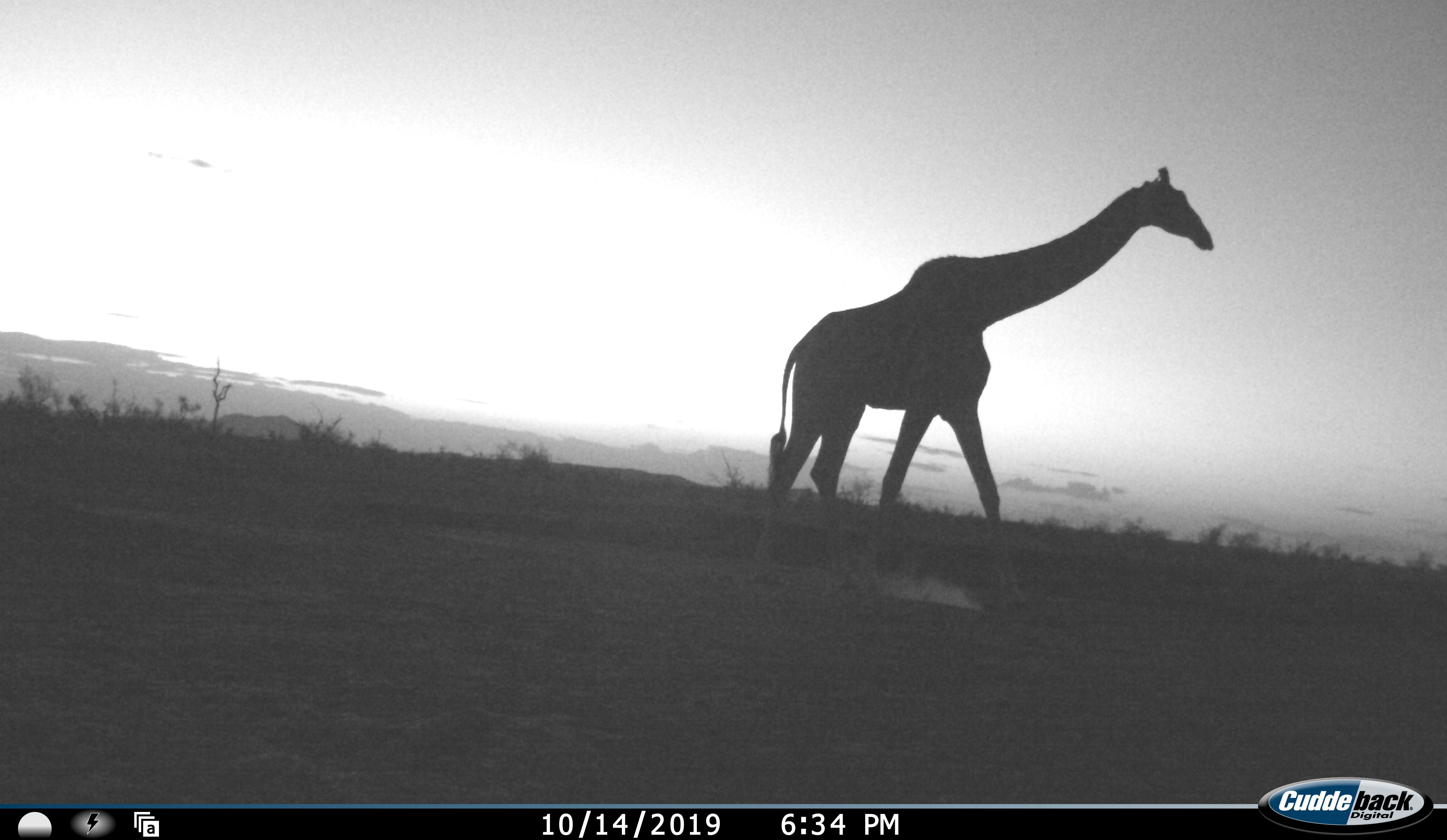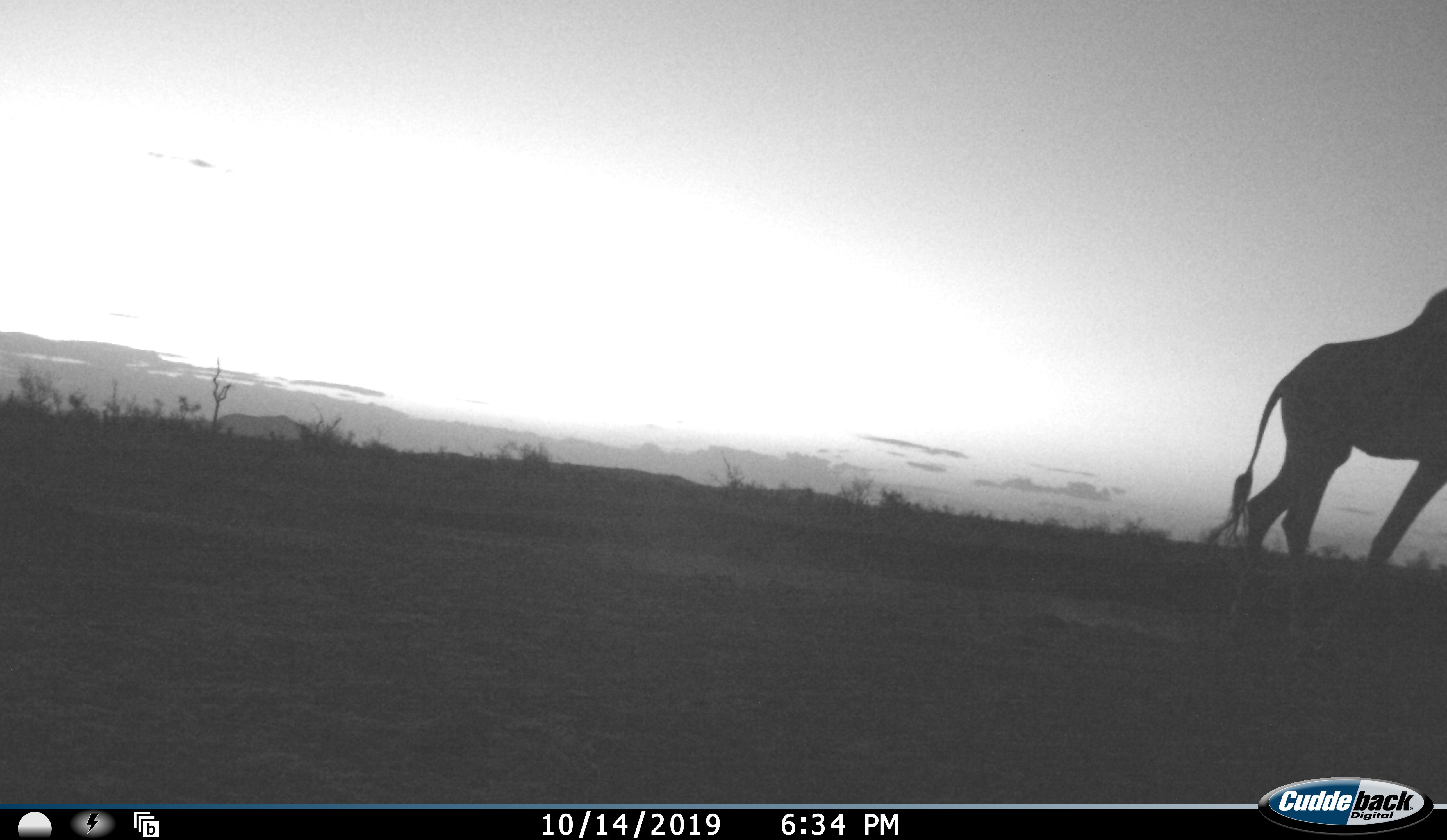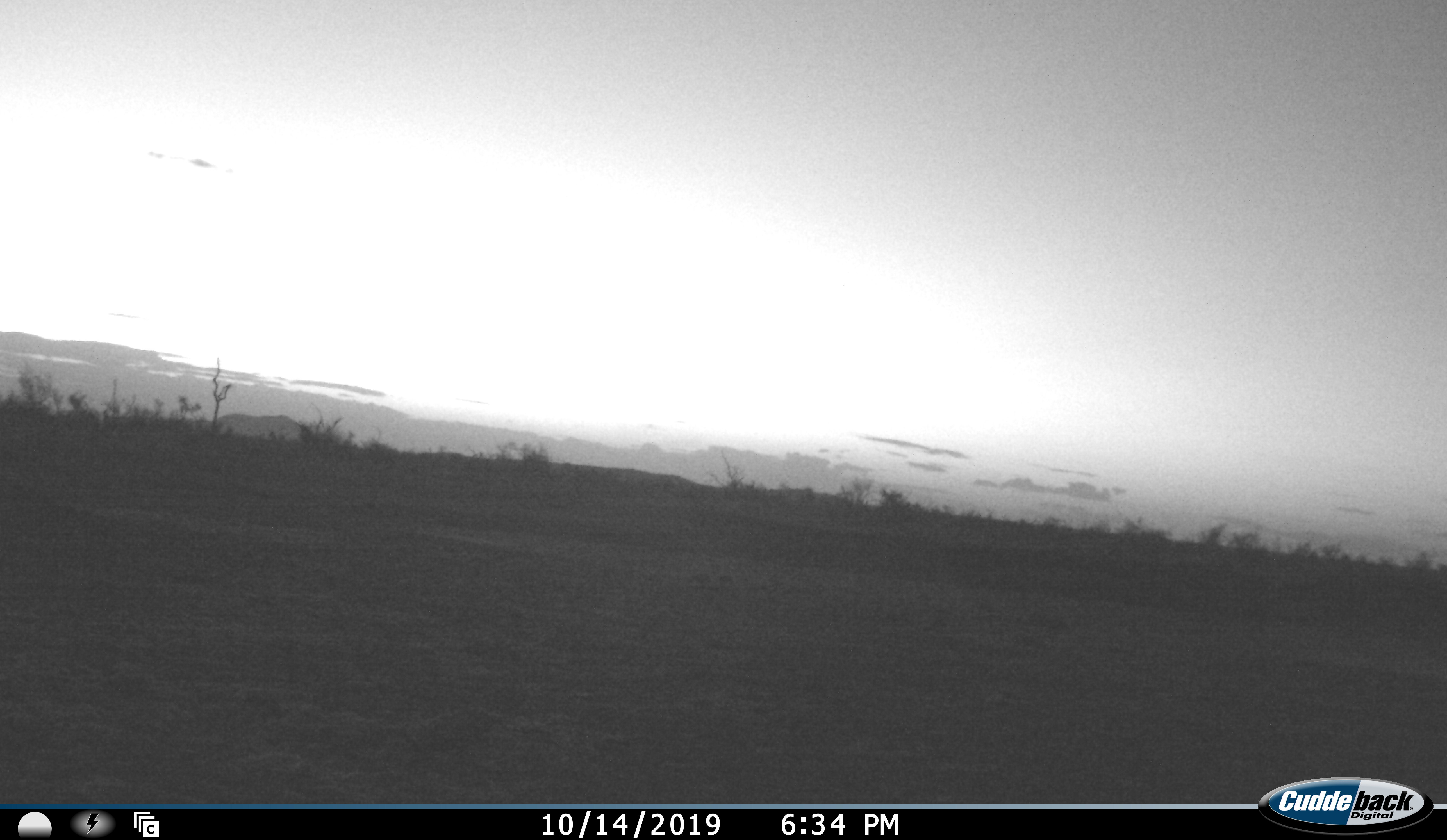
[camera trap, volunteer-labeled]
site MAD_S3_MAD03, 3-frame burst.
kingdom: Animalia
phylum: Chordata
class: Mammalia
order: Artiodactyla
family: Giraffidae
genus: Giraffa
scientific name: Giraffa camelopardalis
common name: giraffe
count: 1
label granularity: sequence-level